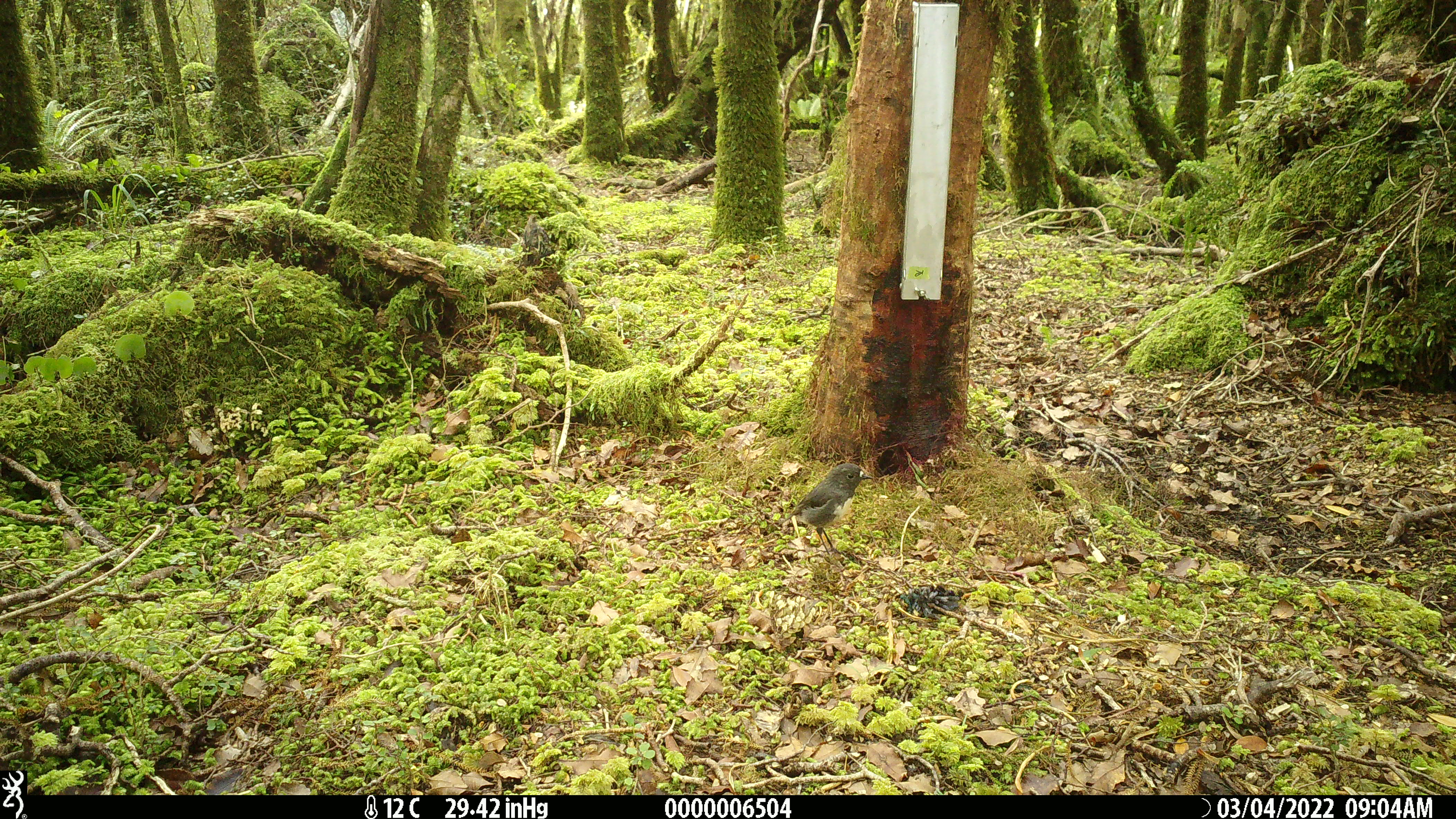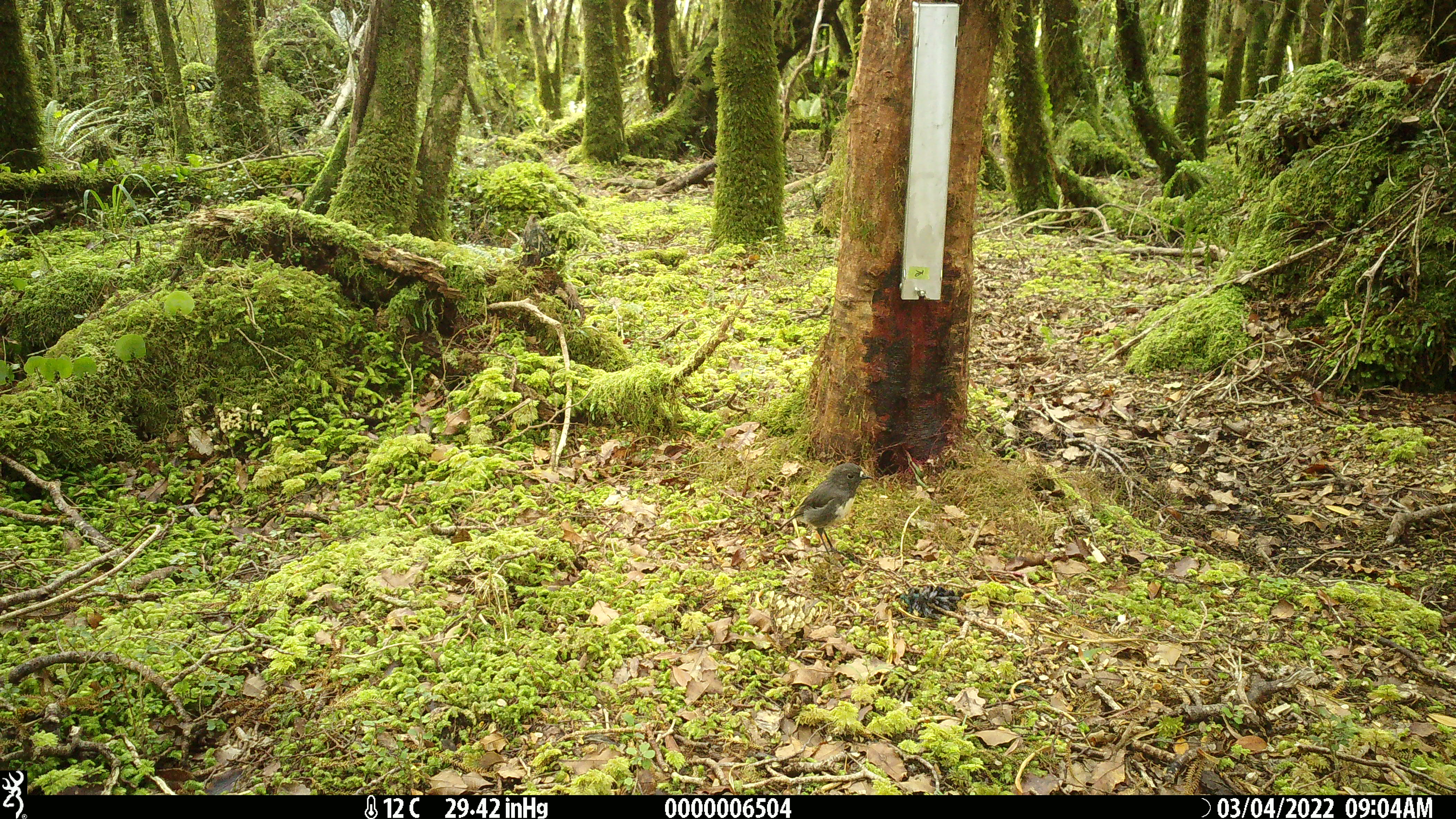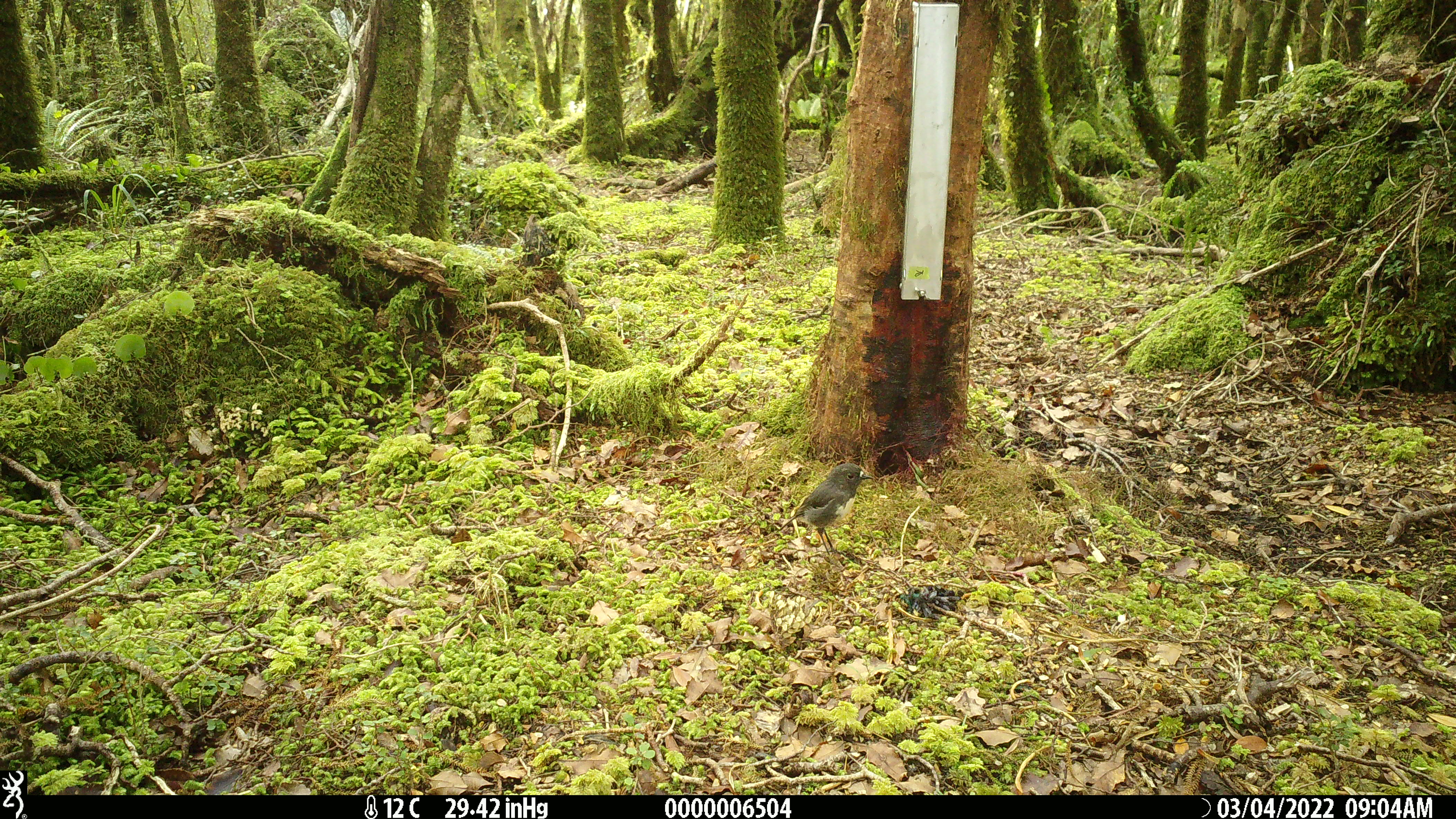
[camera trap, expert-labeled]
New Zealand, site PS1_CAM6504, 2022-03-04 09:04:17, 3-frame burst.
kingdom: Animalia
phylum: Chordata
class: Aves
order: Passeriformes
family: Petroicidae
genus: Petroica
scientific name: Petroica australis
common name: new zealand robin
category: robin